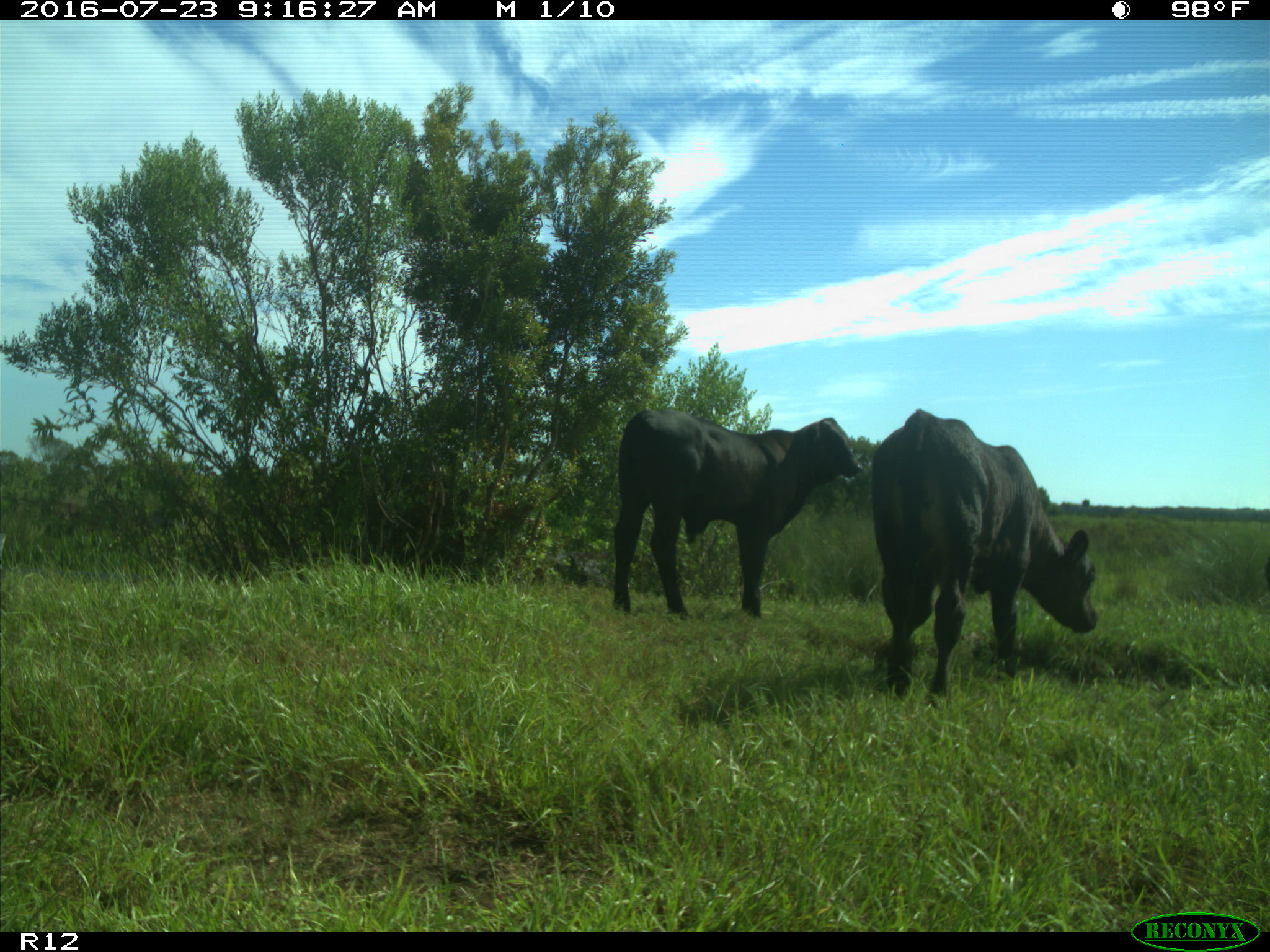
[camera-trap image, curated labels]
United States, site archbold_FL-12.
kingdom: Animalia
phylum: Chordata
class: Mammalia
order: Artiodactyla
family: Bovidae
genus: Bos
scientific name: Bos taurus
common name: domestic cow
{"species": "Bos taurus (domestic cow)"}